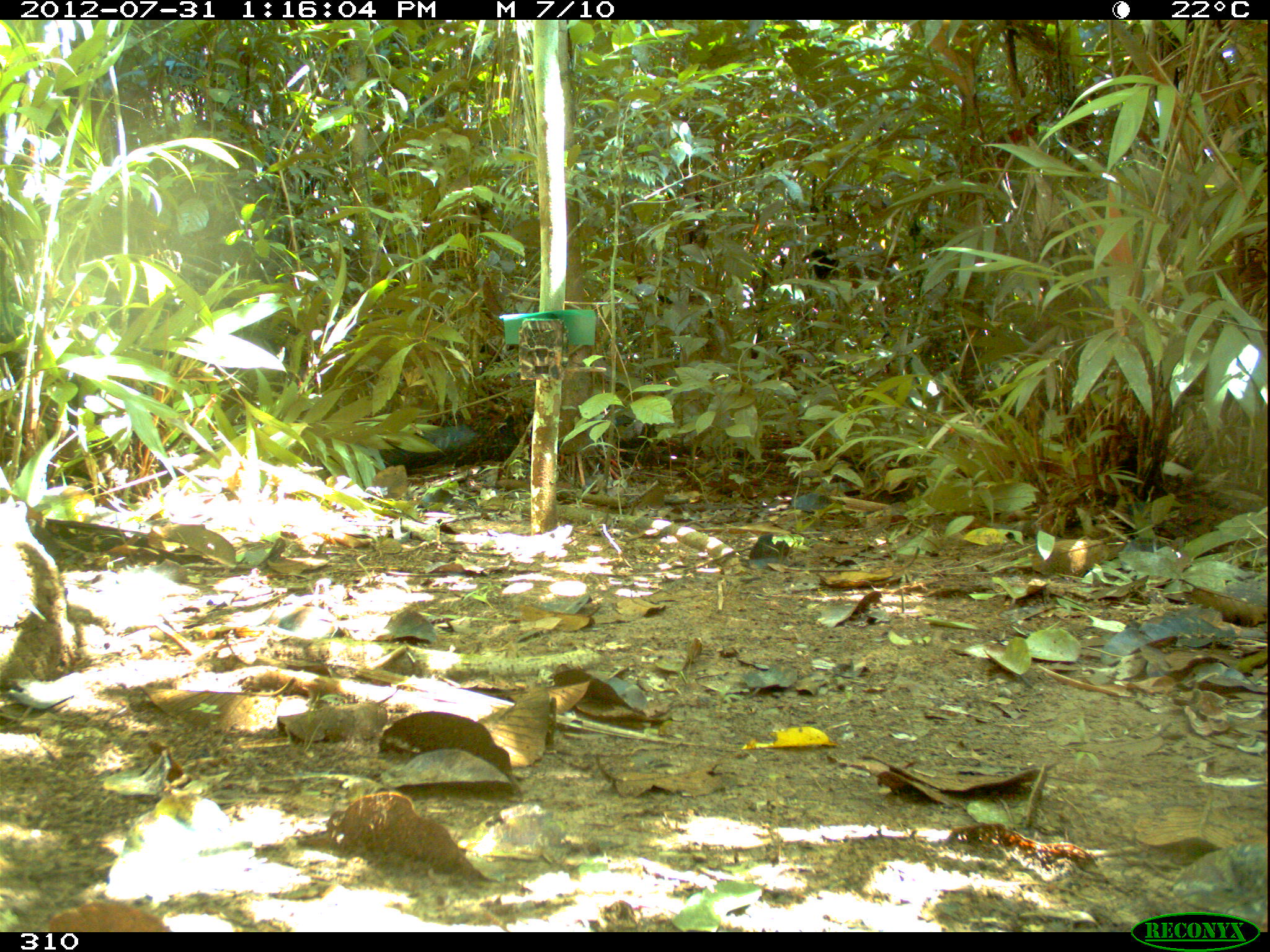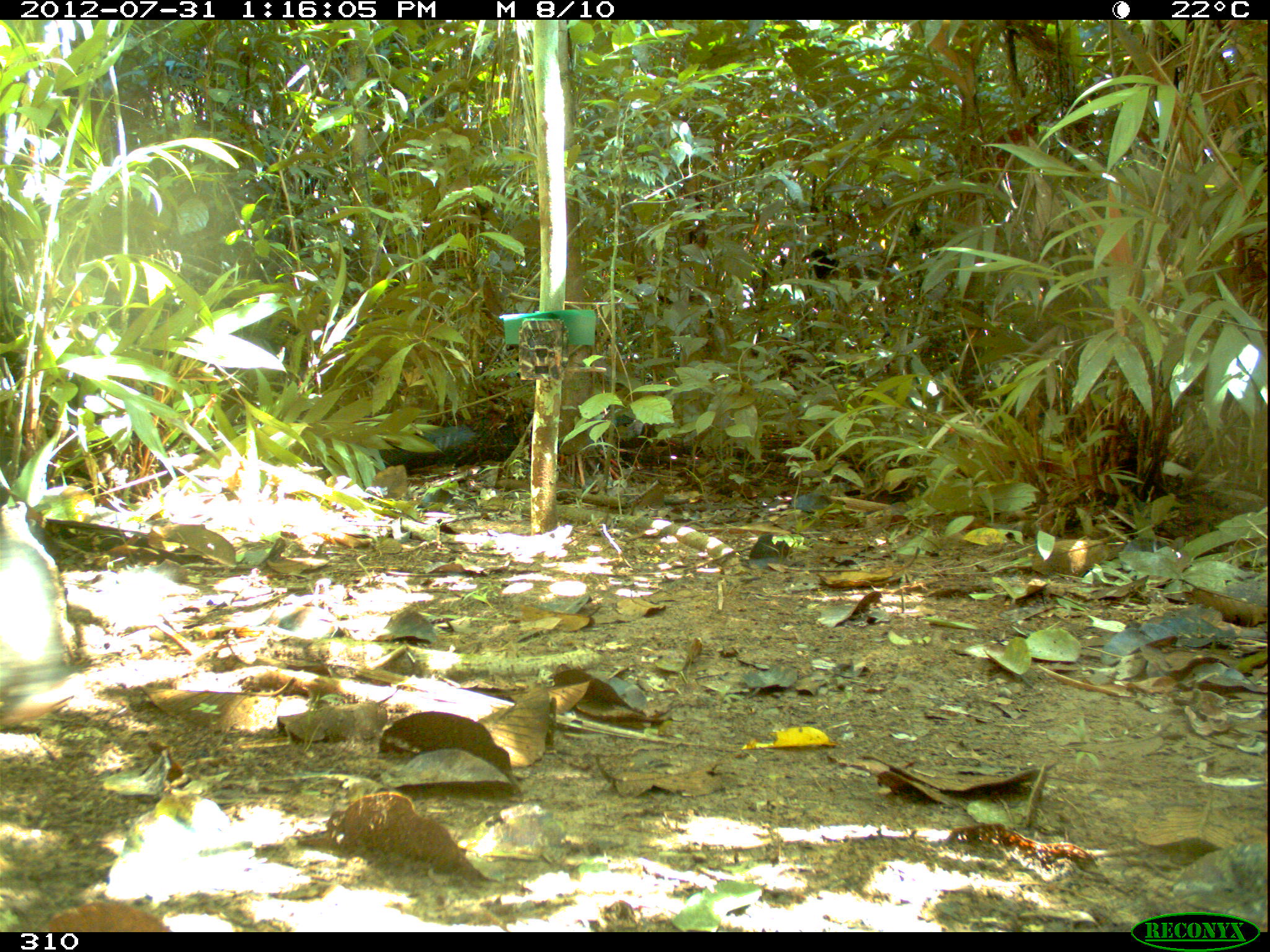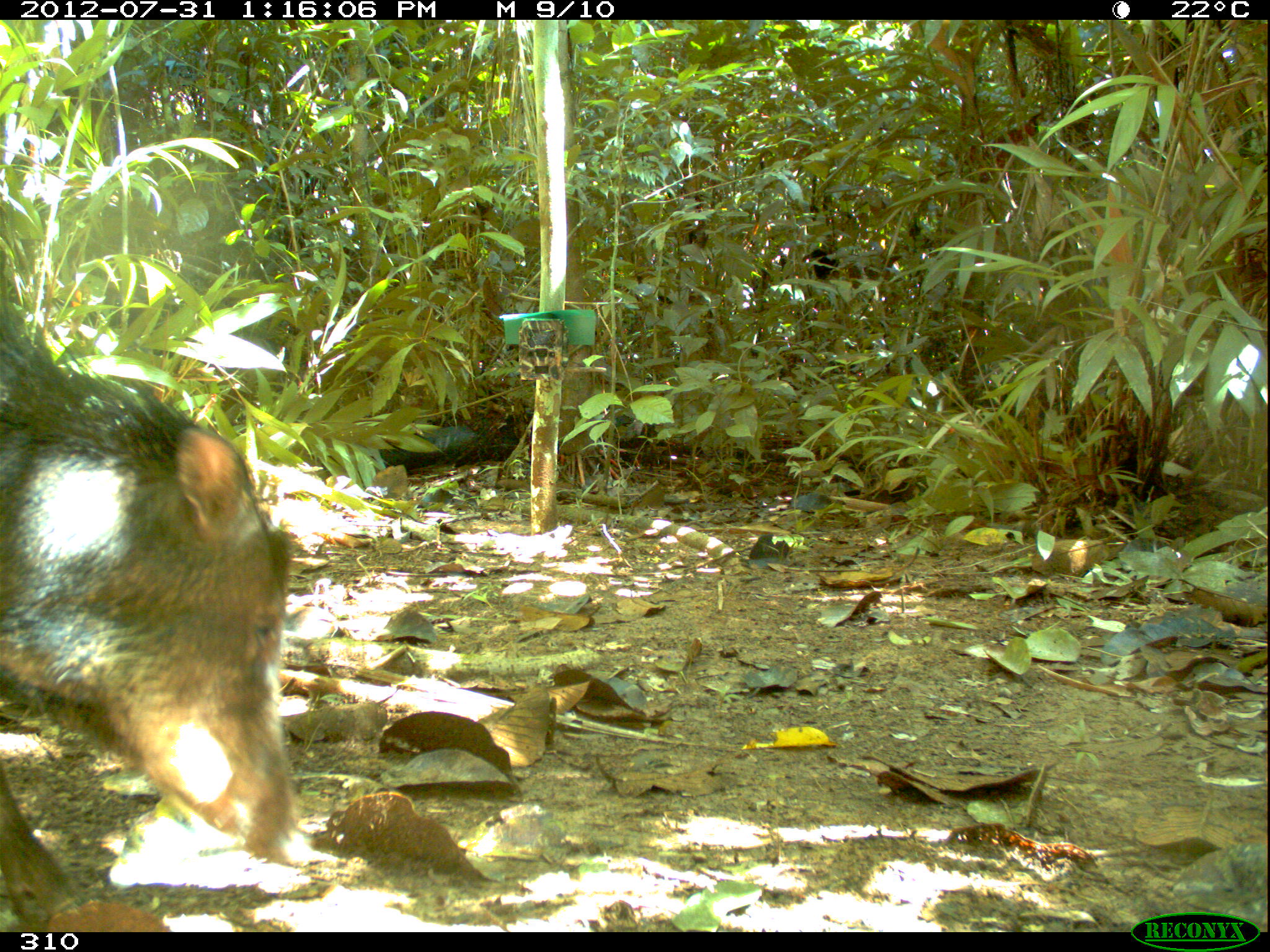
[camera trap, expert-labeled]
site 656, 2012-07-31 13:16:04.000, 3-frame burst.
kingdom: Animalia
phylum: Chordata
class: Mammalia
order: Artiodactyla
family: Tayassuidae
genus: Tayassu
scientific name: Tayassu pecari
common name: white-lipped peccary